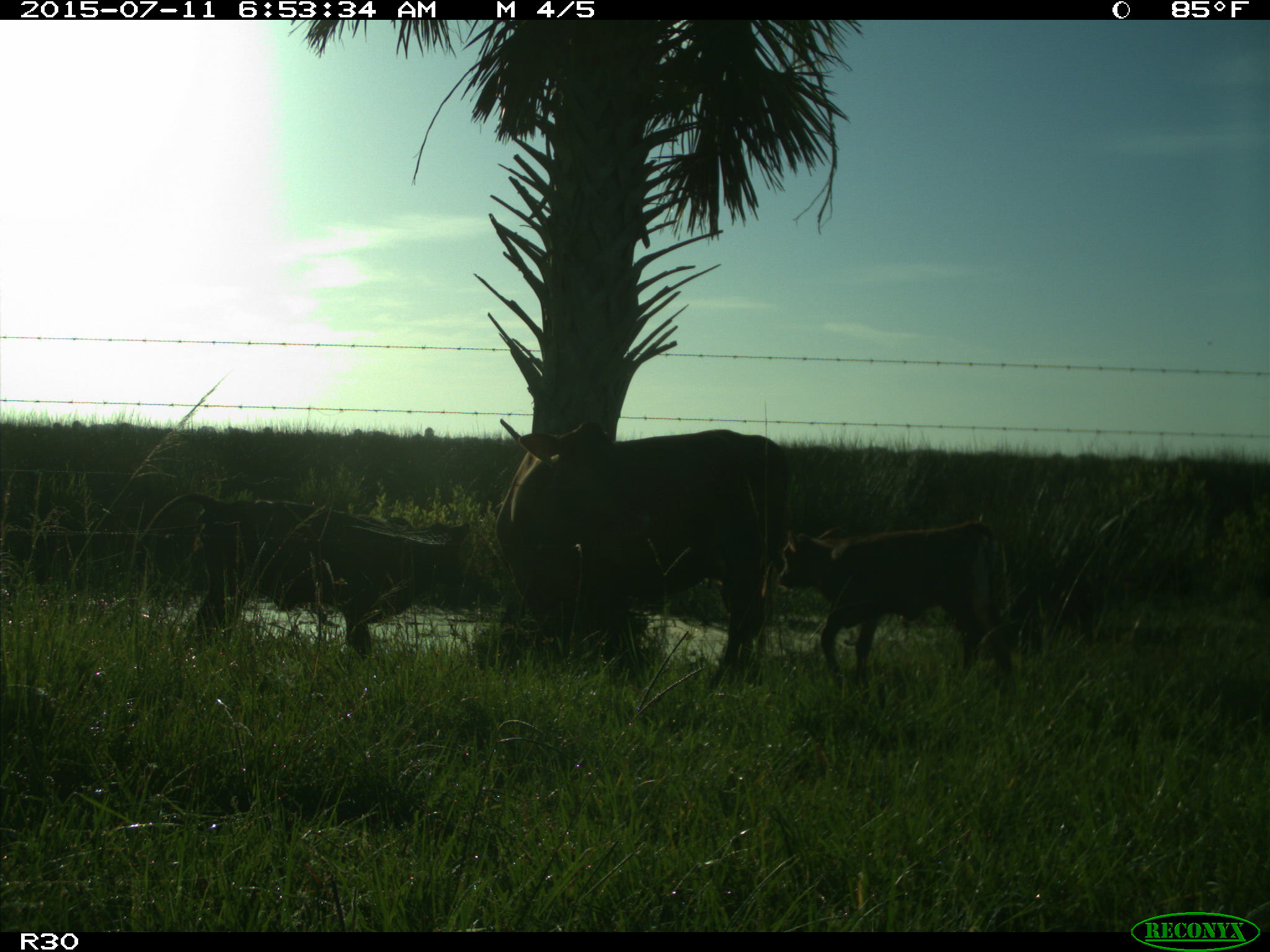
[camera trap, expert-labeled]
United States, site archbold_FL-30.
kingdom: Animalia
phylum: Chordata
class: Mammalia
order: Artiodactyla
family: Bovidae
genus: Bos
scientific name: Bos taurus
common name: domestic cow